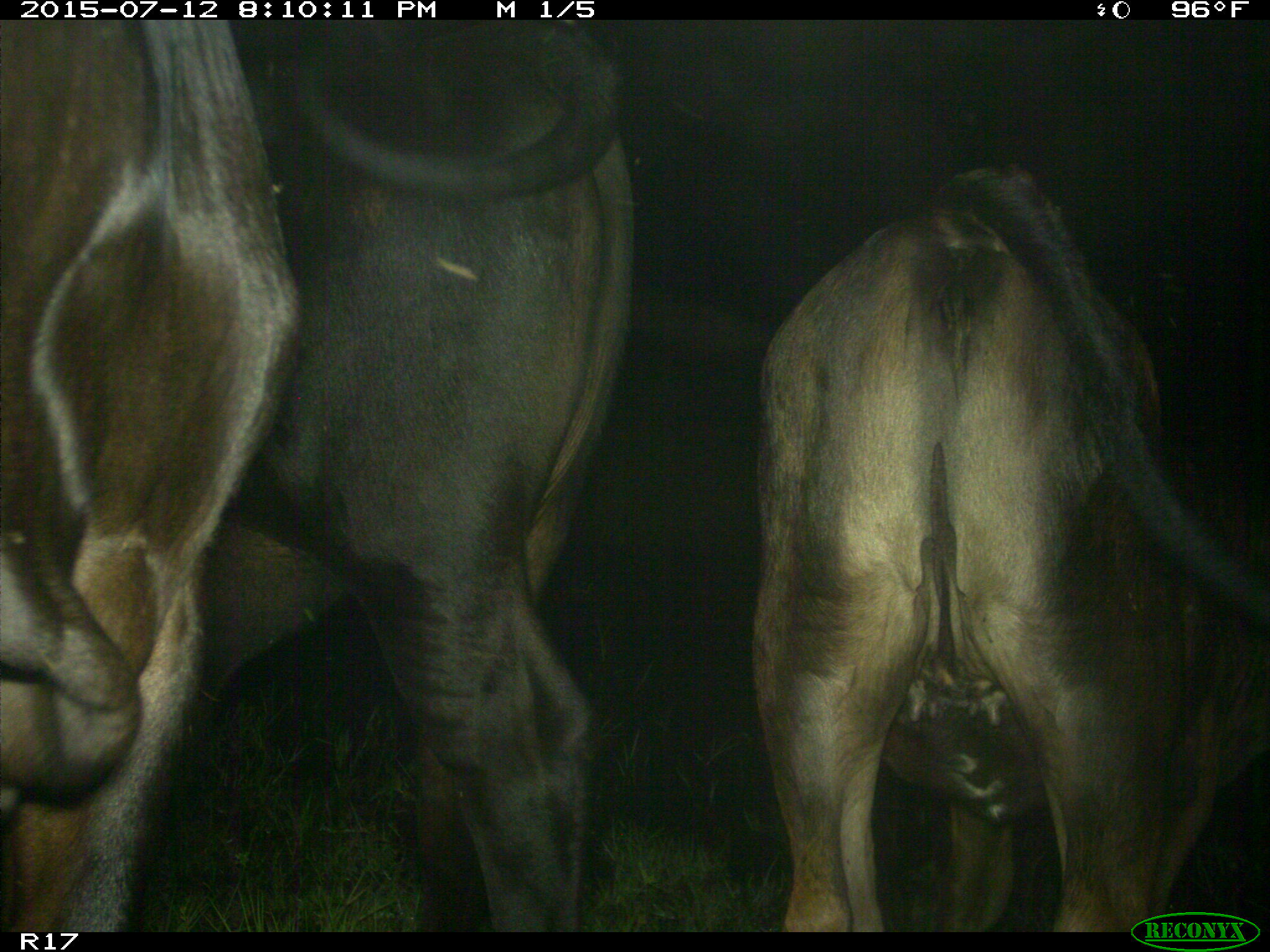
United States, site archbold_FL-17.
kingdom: Animalia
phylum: Chordata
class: Mammalia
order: Artiodactyla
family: Bovidae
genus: Bos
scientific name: Bos taurus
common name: domestic cow